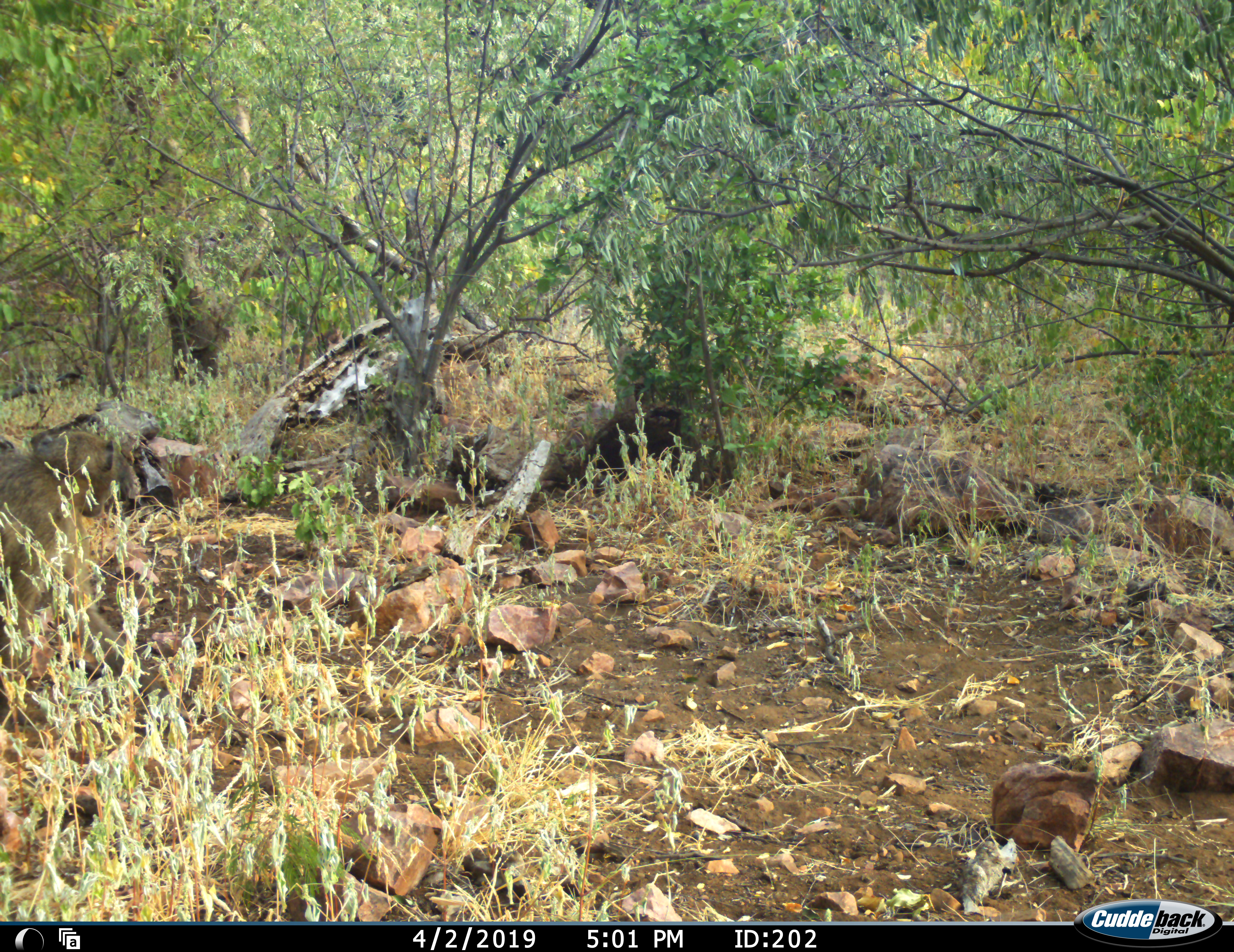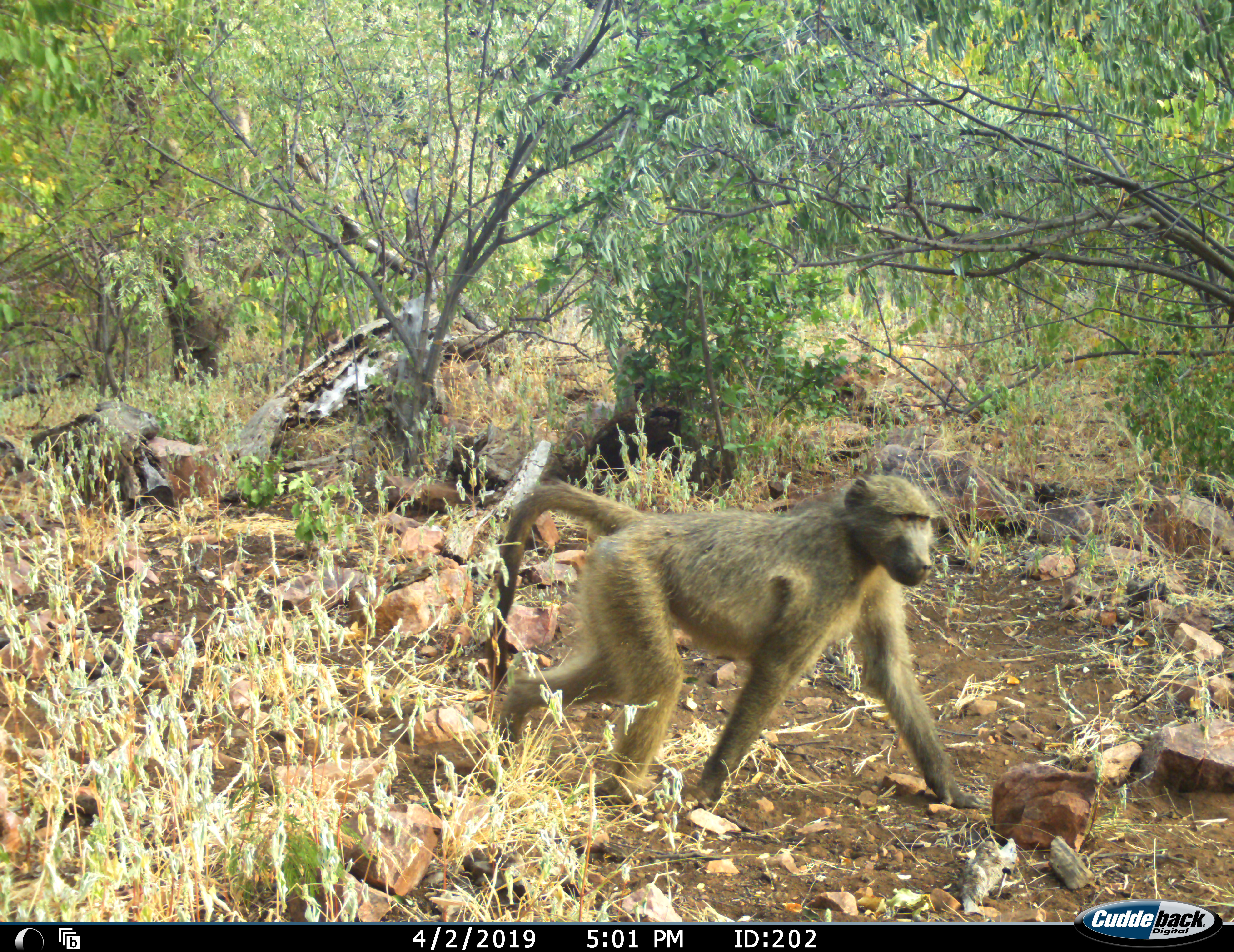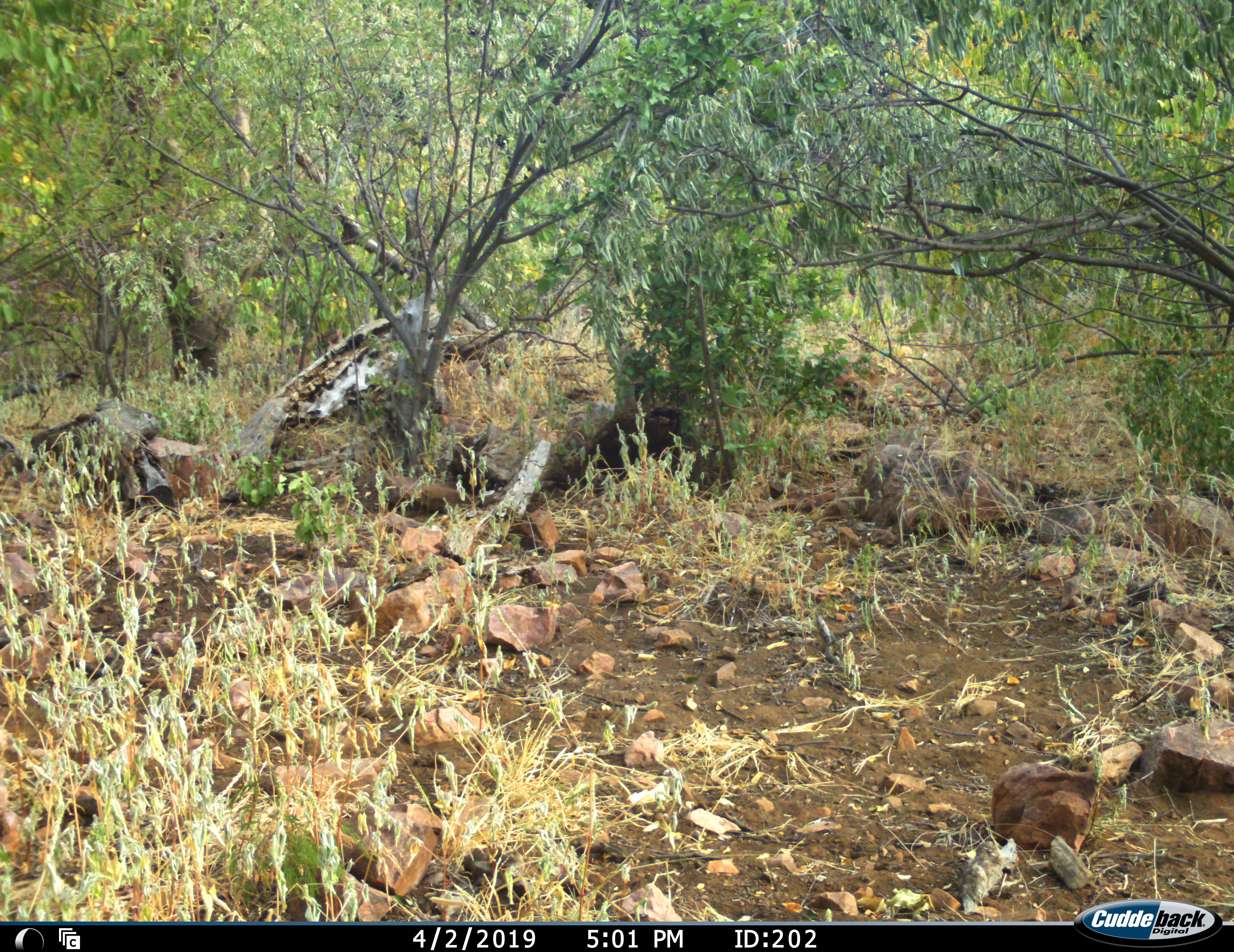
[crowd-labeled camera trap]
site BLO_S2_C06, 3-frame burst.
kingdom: Animalia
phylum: Chordata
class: Mammalia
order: Primates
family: Cercopithecidae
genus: Papio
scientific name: Papio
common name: baboon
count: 1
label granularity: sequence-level